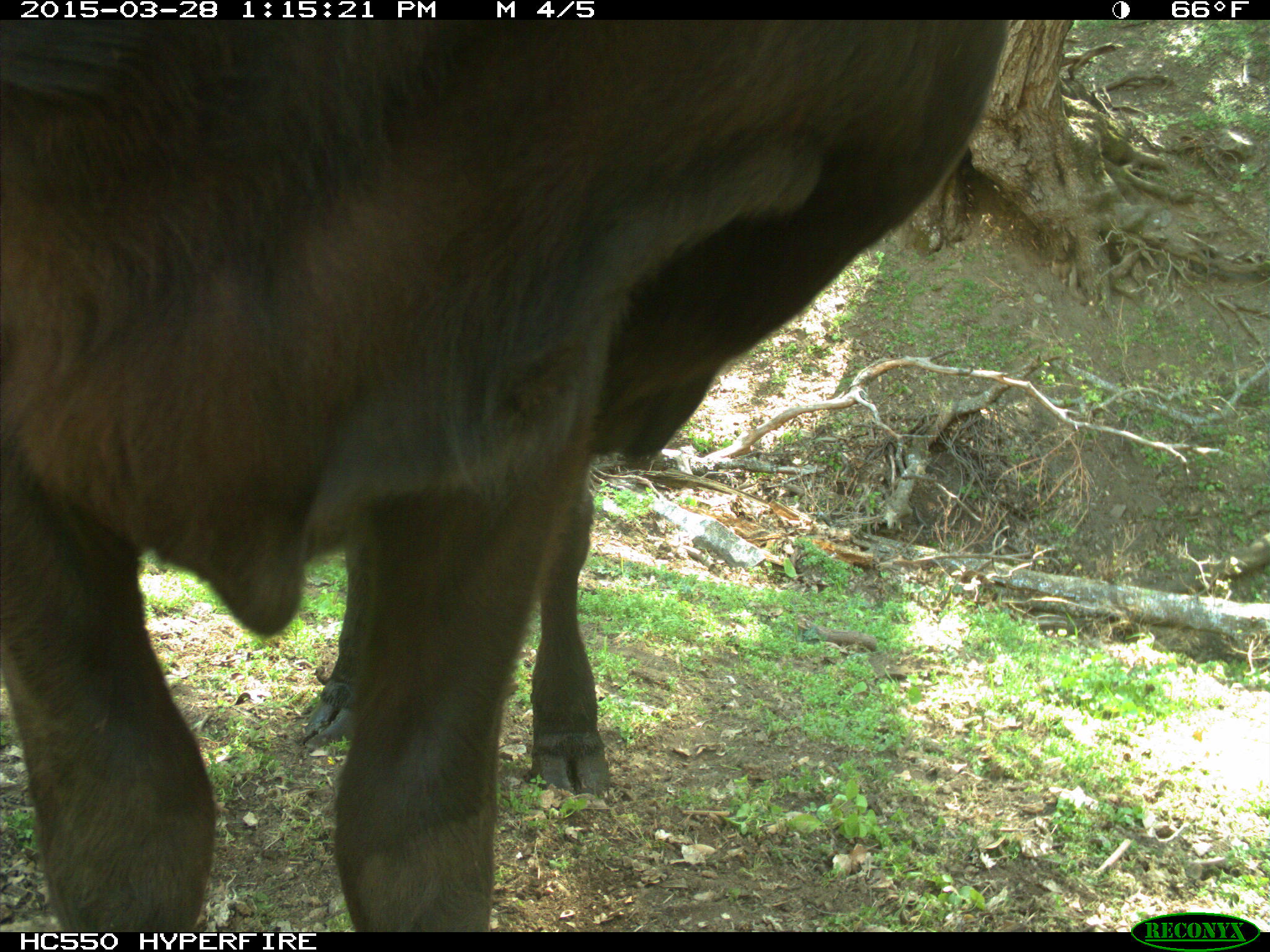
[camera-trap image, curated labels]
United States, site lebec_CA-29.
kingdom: Animalia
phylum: Chordata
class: Mammalia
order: Artiodactyla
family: Bovidae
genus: Bos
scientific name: Bos taurus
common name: domestic cow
Bos taurus (domestic cow).